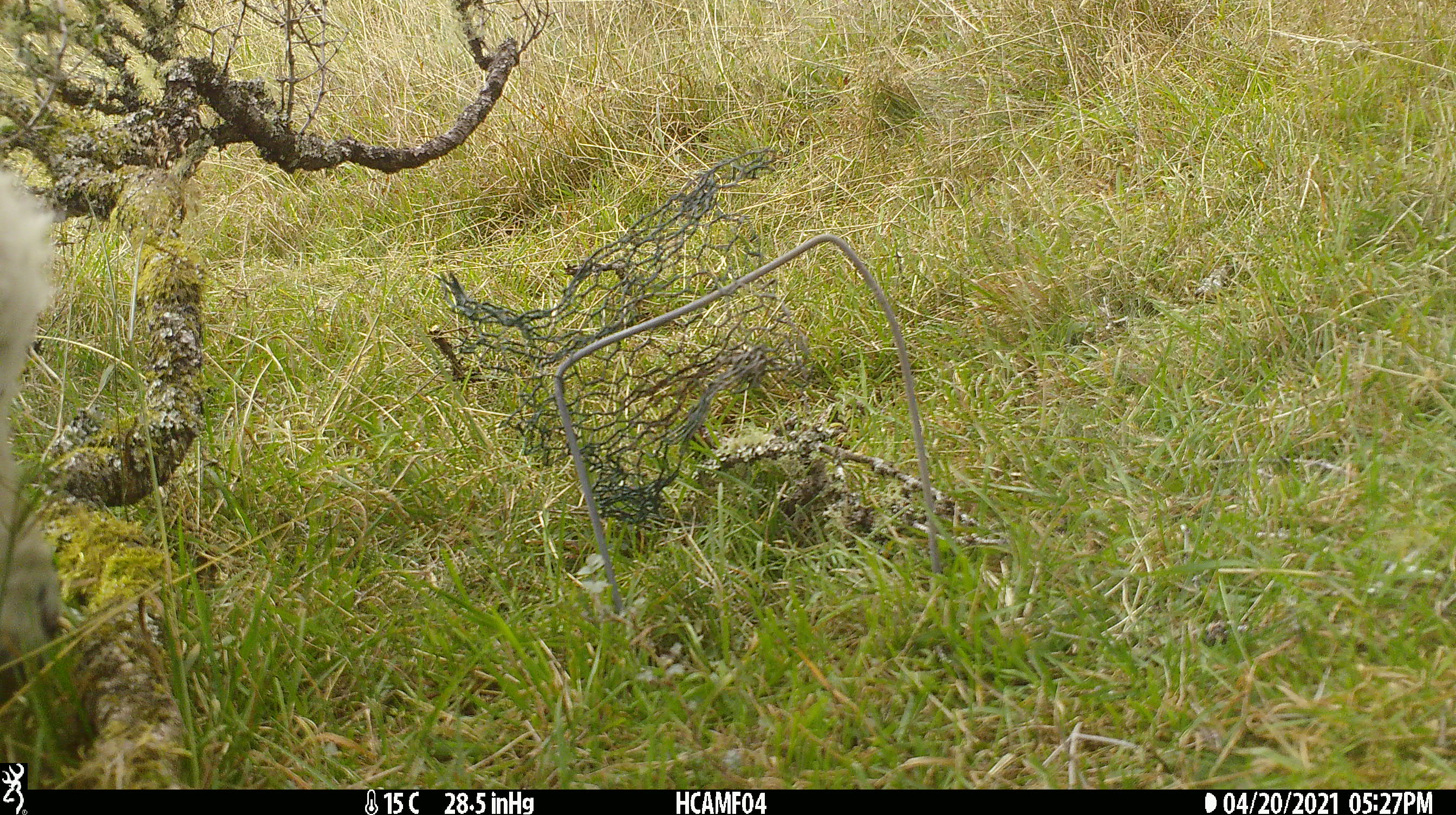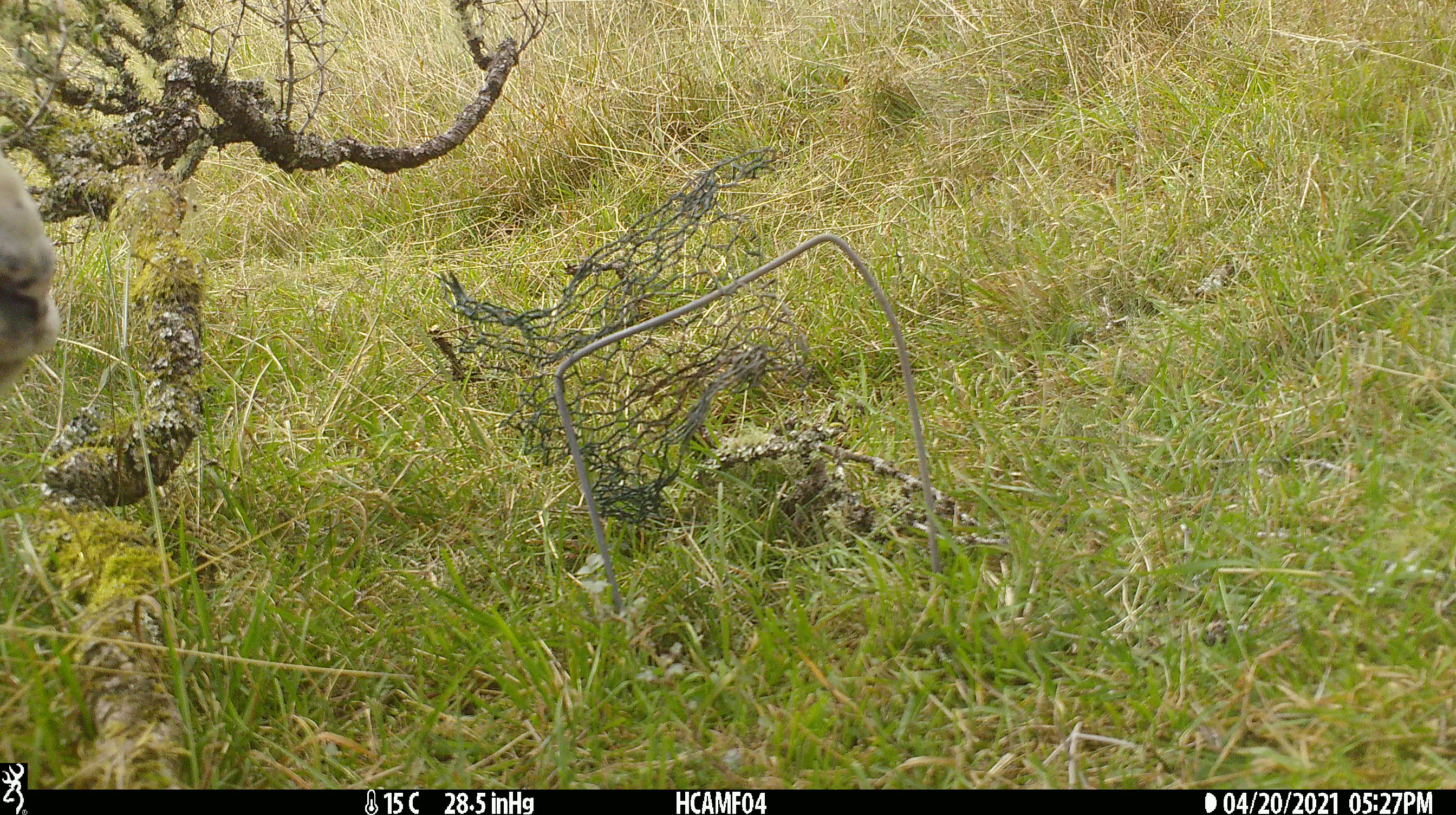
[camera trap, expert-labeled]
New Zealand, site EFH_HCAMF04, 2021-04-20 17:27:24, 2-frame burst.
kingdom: Animalia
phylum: Chordata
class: Mammalia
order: Artiodactyla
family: Bovidae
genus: Ovis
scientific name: Ovis aries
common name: domestic sheep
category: sheep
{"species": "sheep (domestic sheep) (Ovis aries)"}